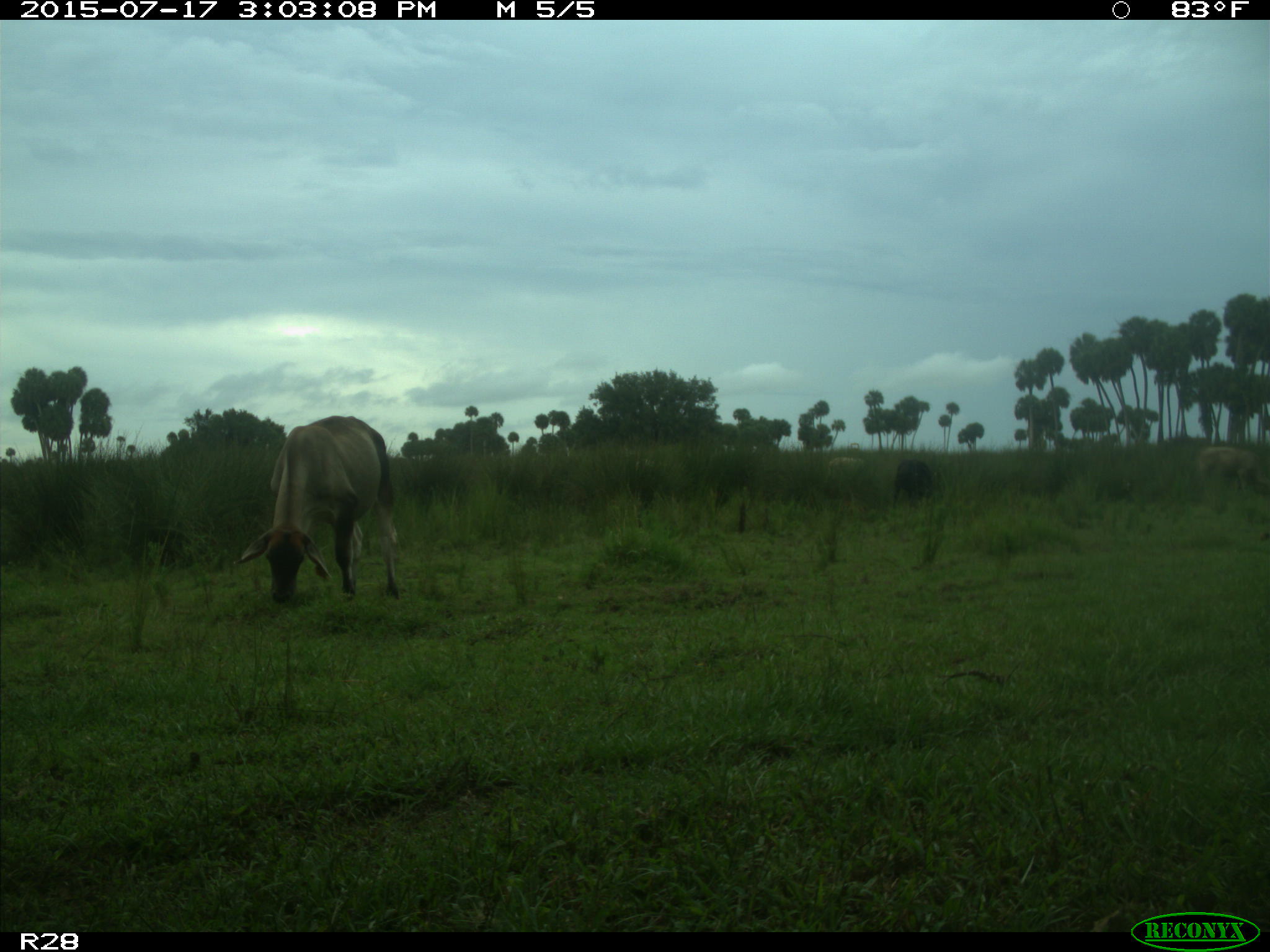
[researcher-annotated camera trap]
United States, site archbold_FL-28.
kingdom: Animalia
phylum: Chordata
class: Mammalia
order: Artiodactyla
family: Bovidae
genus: Bos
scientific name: Bos taurus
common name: domestic cow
Bos taurus (domestic cow).